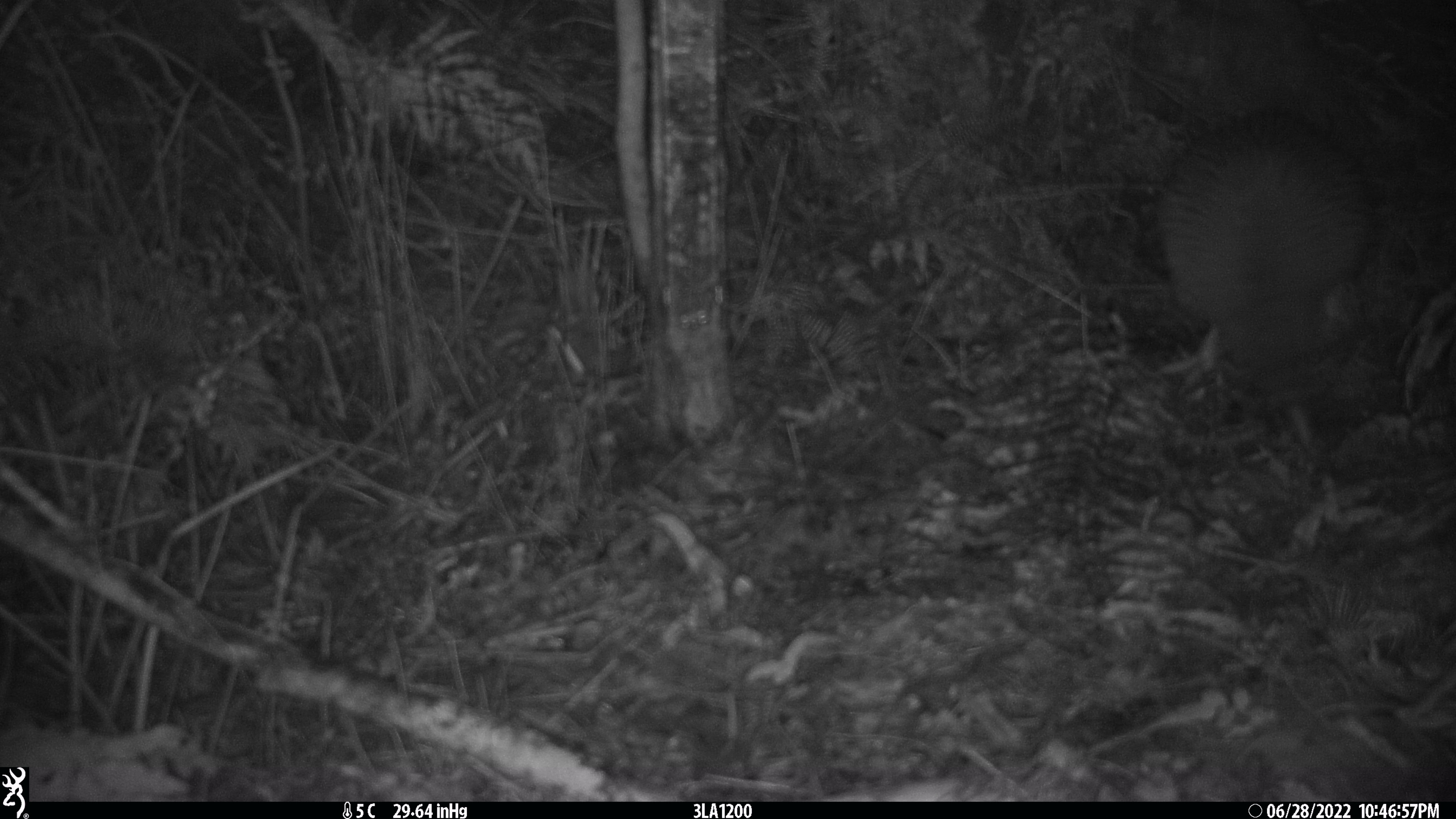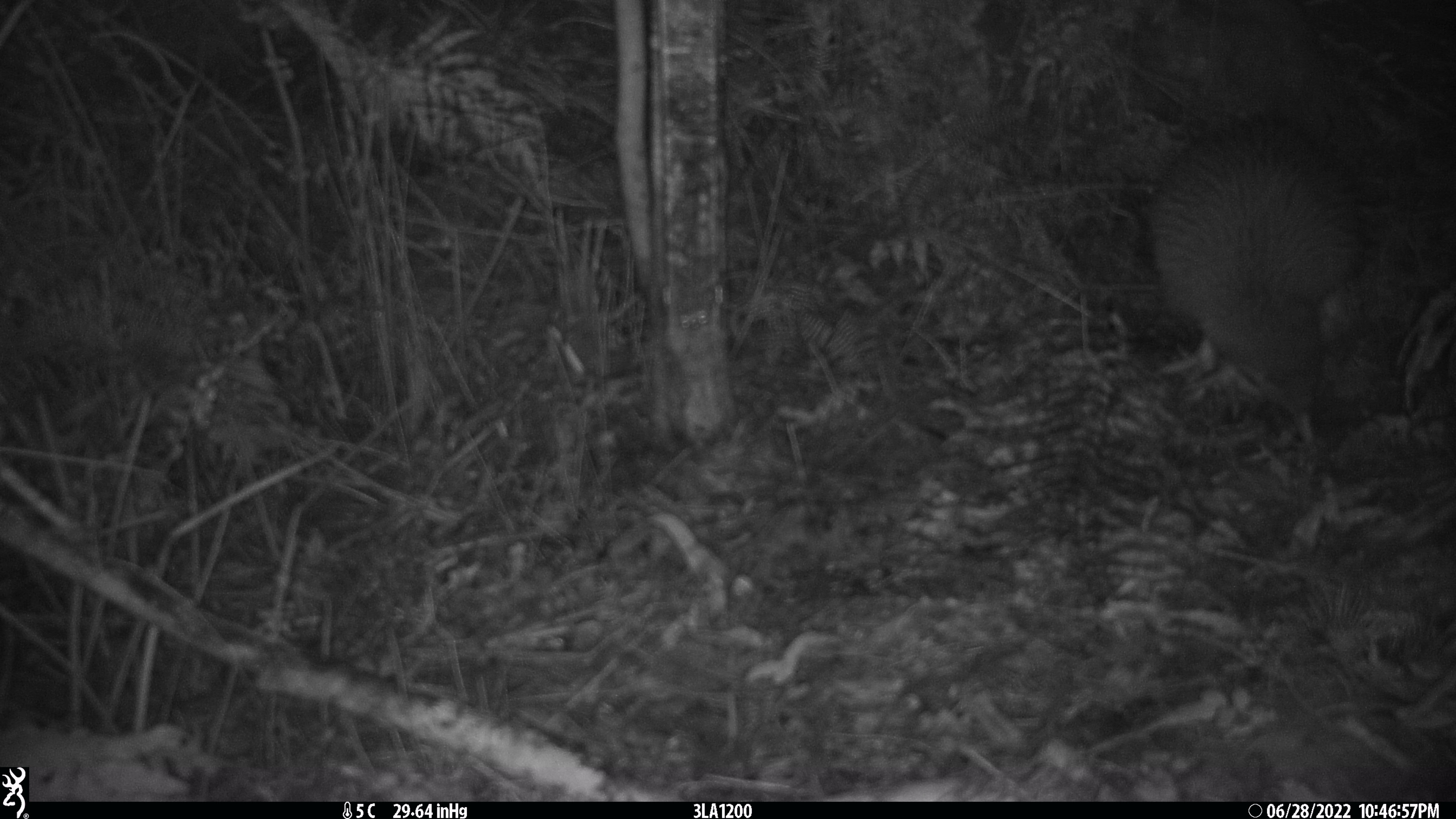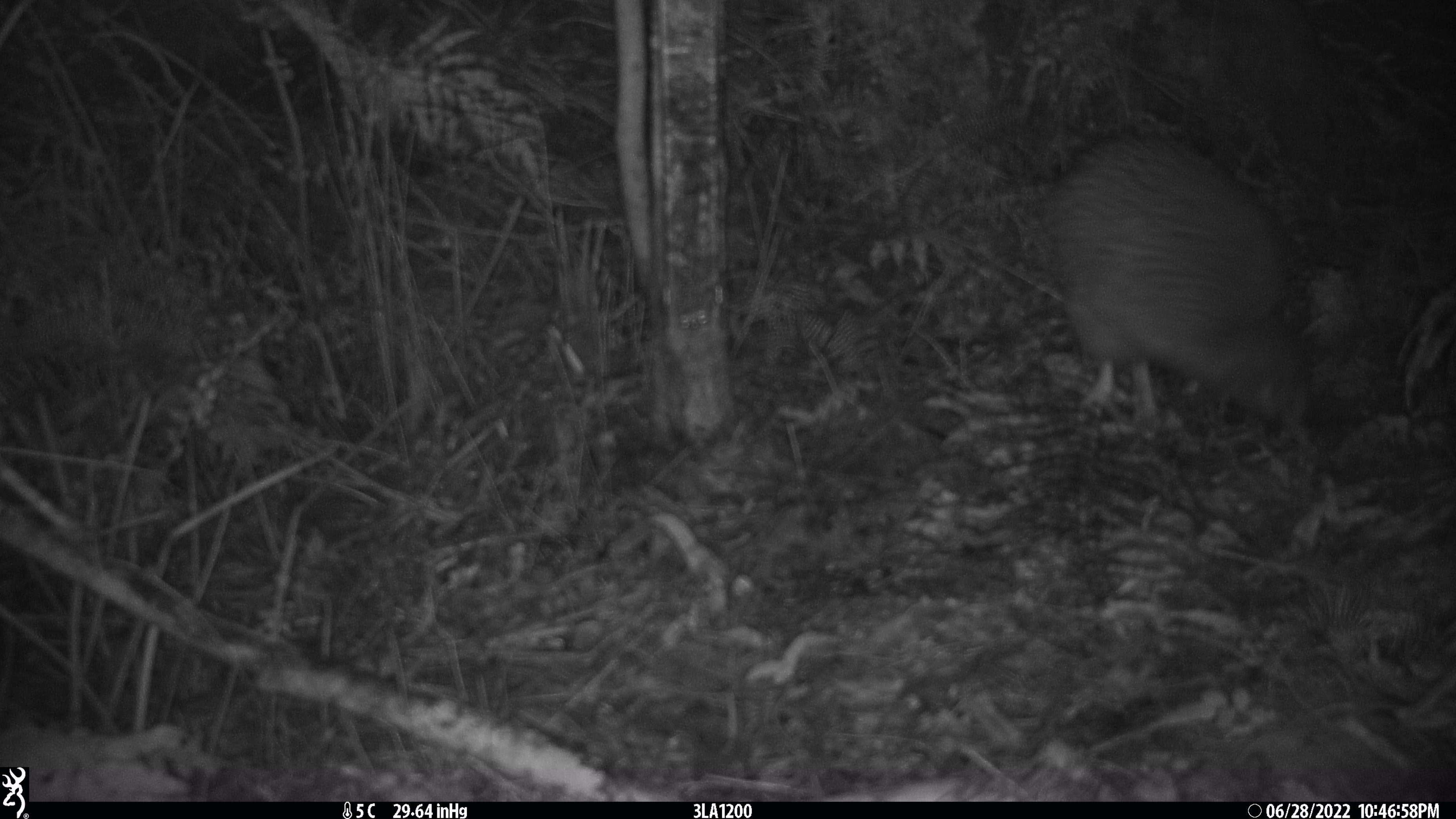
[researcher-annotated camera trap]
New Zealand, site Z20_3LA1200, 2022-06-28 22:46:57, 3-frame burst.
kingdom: Animalia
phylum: Chordata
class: Aves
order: Apterygiformes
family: Apterygidae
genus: Apteryx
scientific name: Apteryx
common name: kiwi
Kiwi (Apteryx).